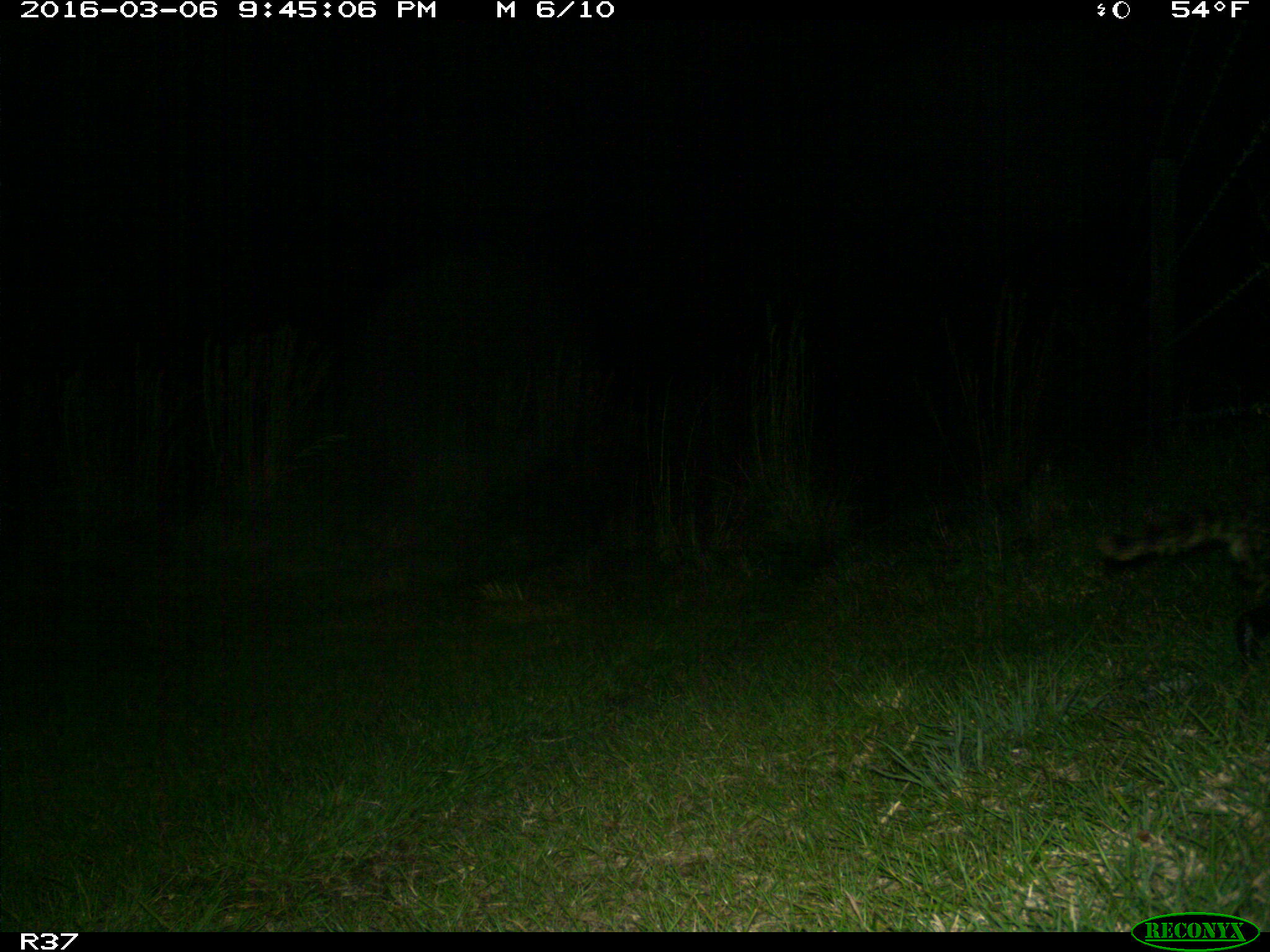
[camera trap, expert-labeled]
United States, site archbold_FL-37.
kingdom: Animalia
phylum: Chordata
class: Mammalia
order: Carnivora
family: Procyonidae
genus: Procyon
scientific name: Procyon lotor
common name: common raccoon